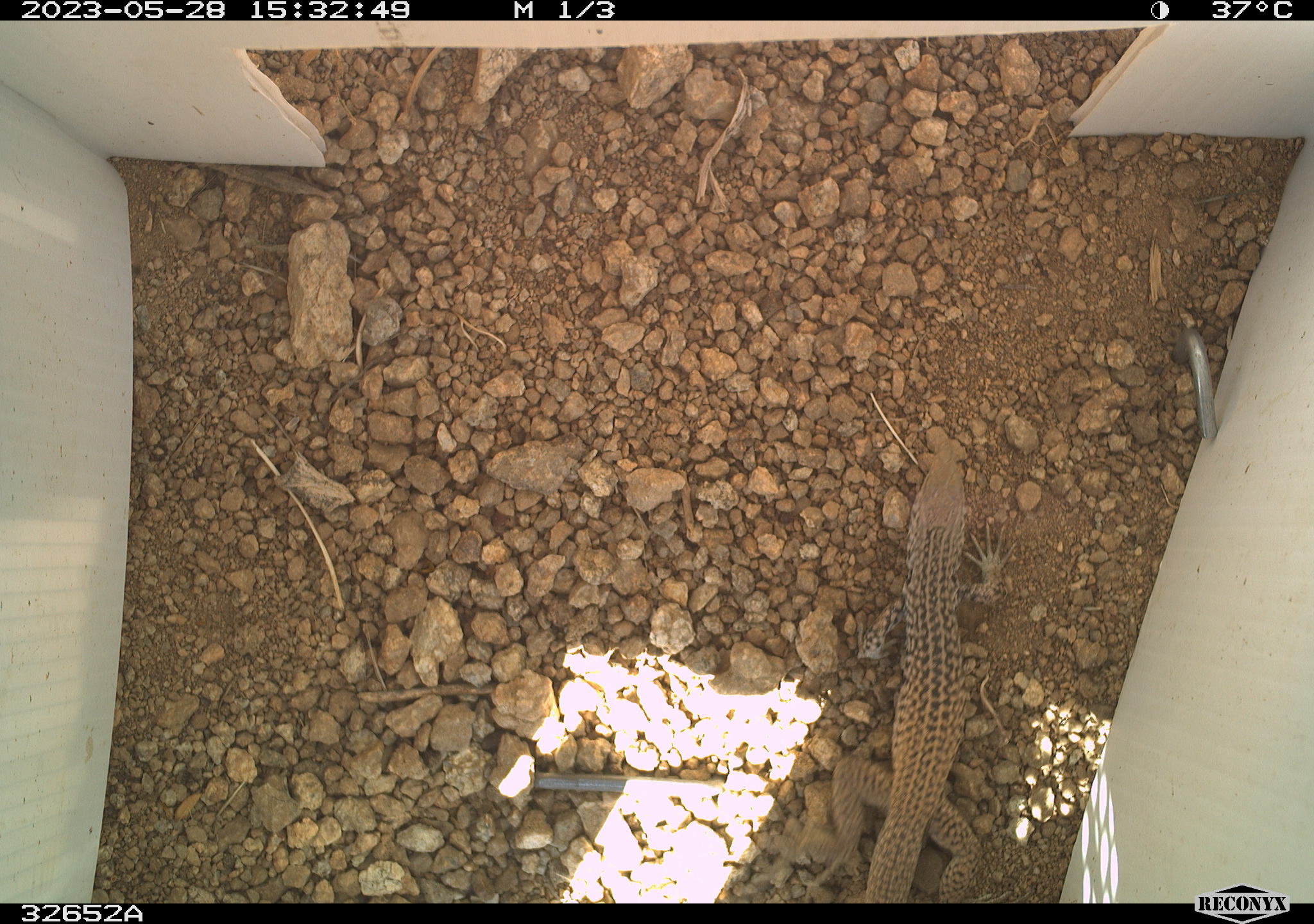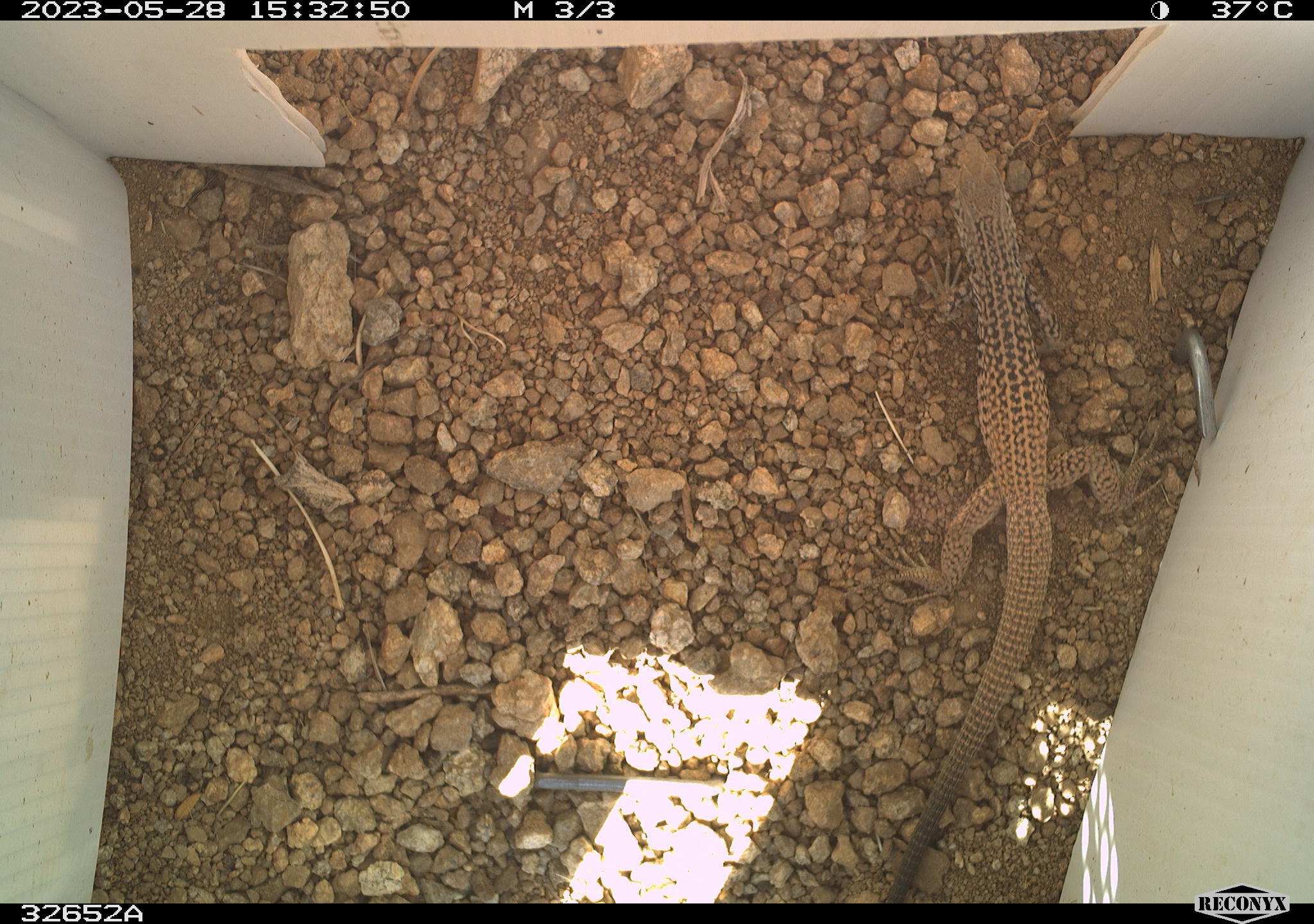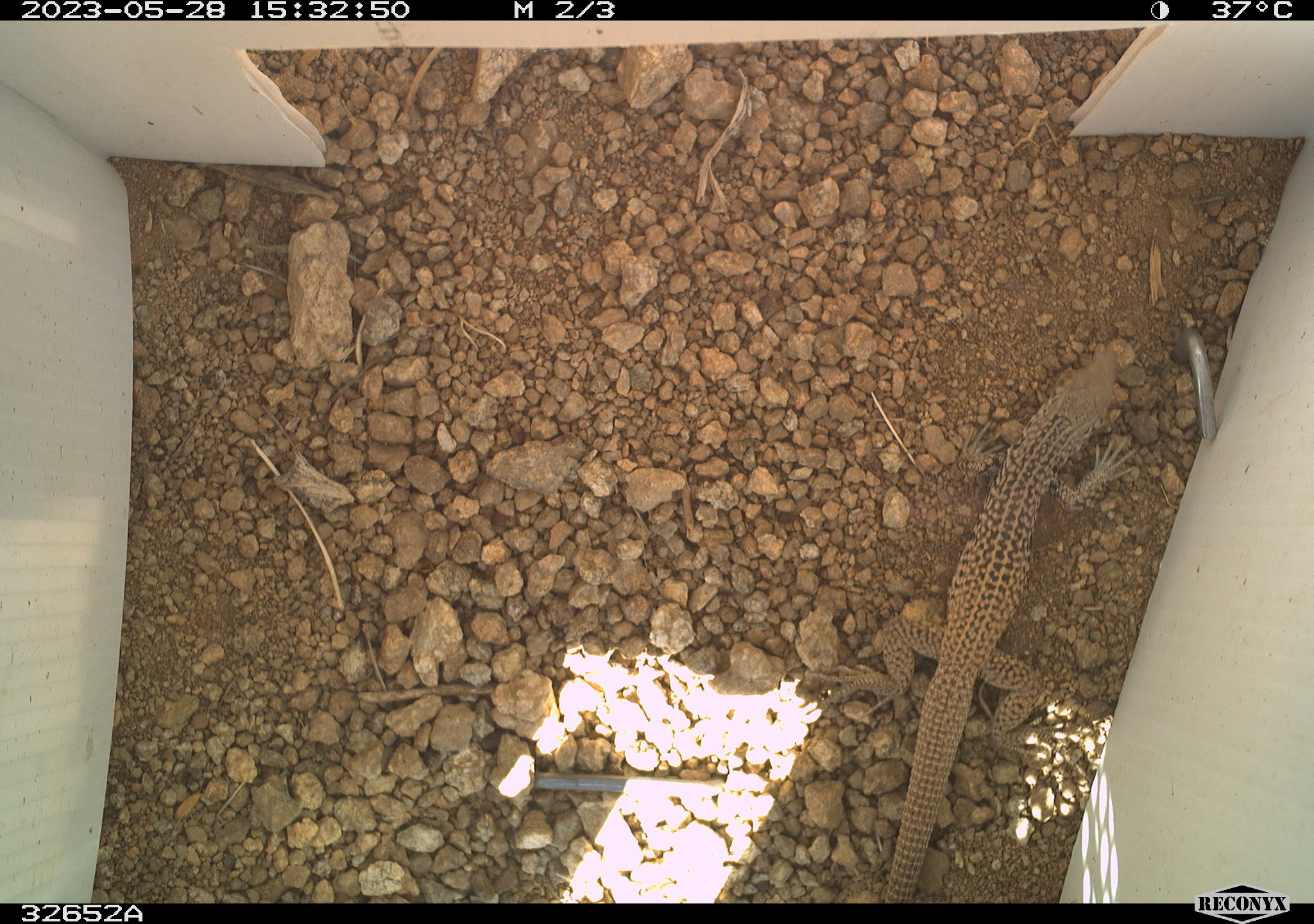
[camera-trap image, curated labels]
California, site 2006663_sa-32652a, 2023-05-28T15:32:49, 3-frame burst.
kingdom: Animalia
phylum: Chordata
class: Reptilia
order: Squamata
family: Teiidae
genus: Aspidoscelis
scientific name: Aspidoscelis tigris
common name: western whiptail